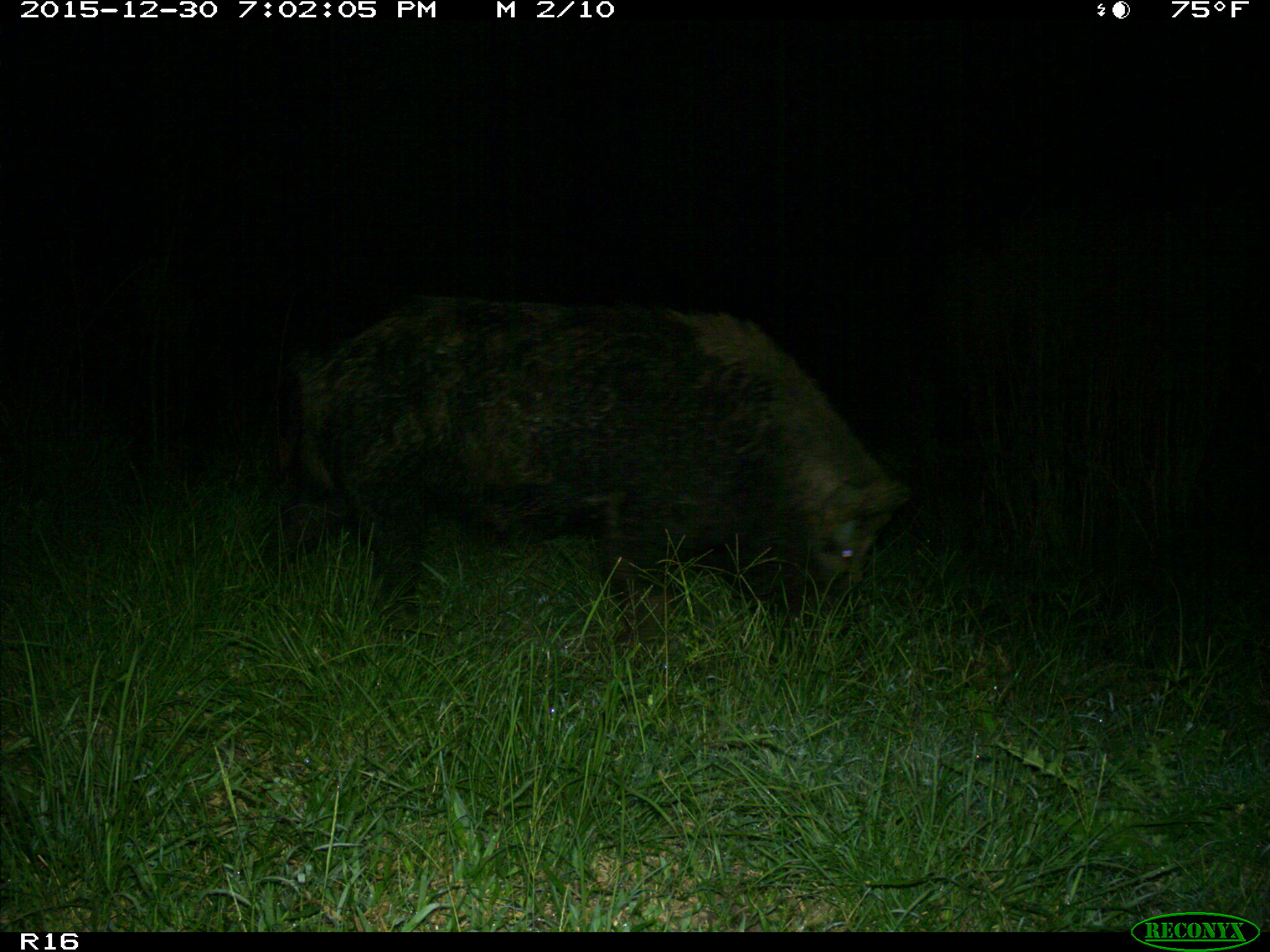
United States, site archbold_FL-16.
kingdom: Animalia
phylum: Chordata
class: Mammalia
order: Artiodactyla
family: Suidae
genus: Sus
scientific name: Sus scrofa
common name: wild boar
Sus scrofa (wild boar).